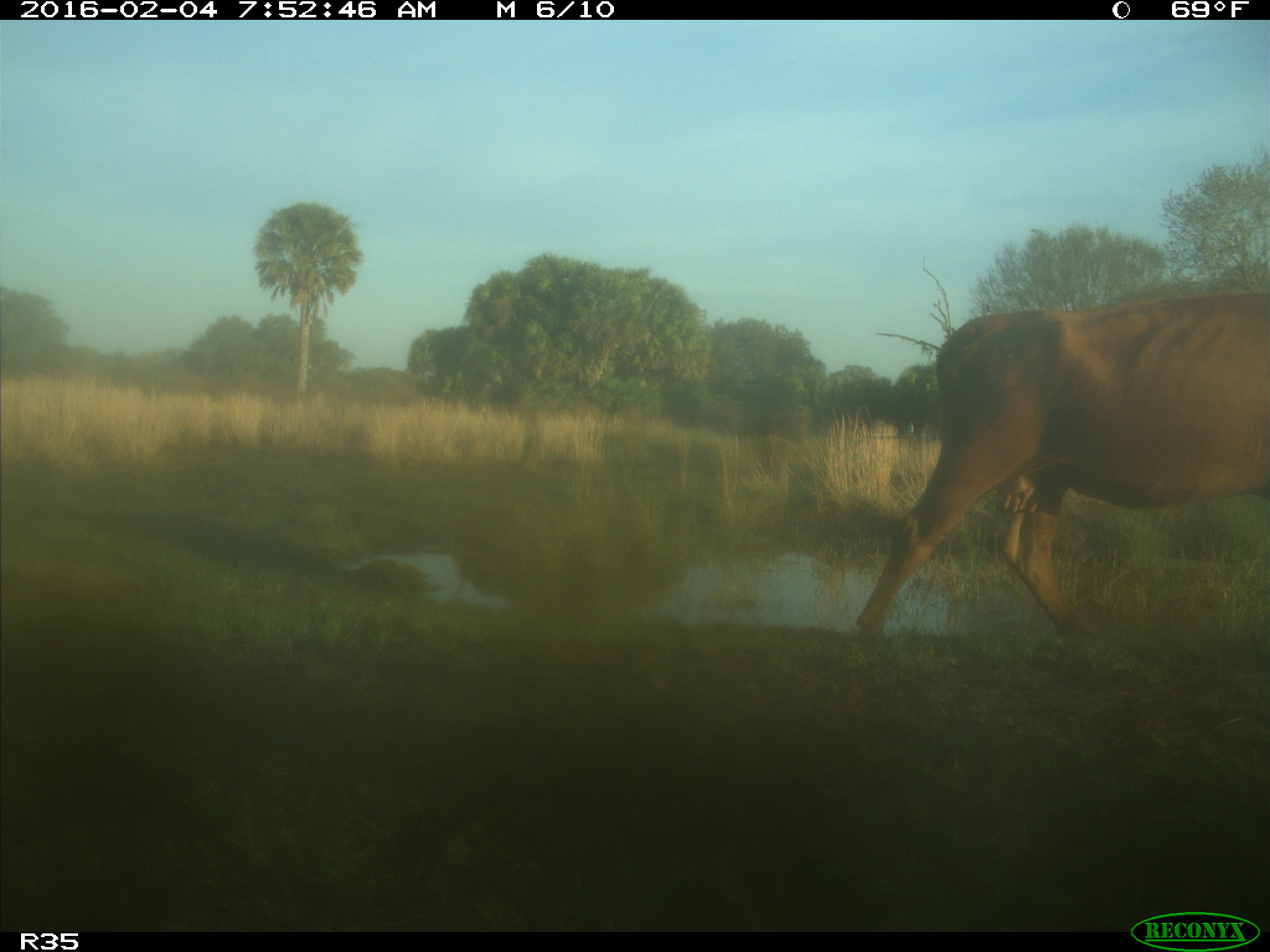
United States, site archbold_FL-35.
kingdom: Animalia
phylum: Chordata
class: Mammalia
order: Artiodactyla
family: Bovidae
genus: Bos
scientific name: Bos taurus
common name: domestic cow